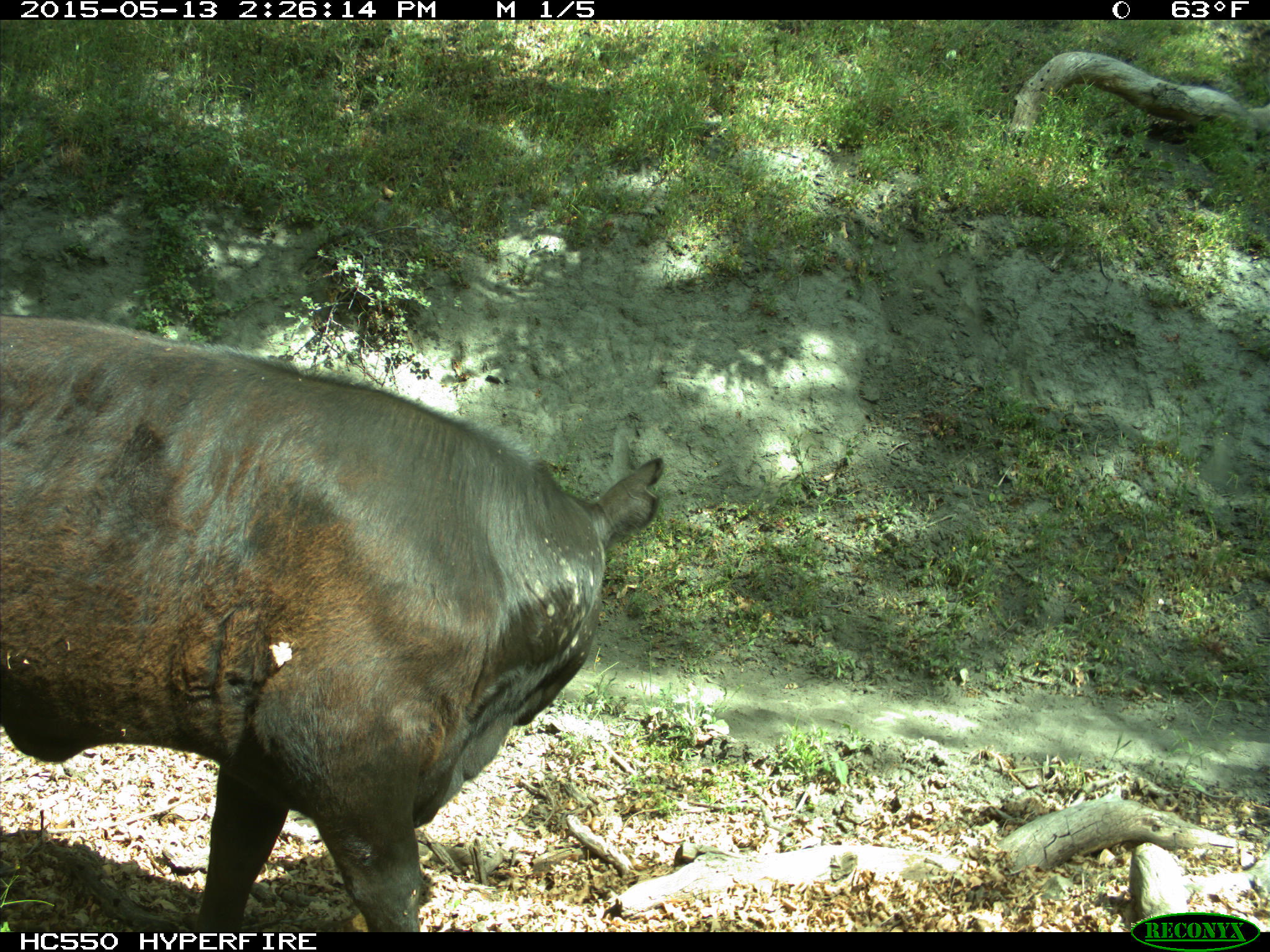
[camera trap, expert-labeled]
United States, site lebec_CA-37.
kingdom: Animalia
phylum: Chordata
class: Mammalia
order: Artiodactyla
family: Bovidae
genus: Bos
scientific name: Bos taurus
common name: domestic cow